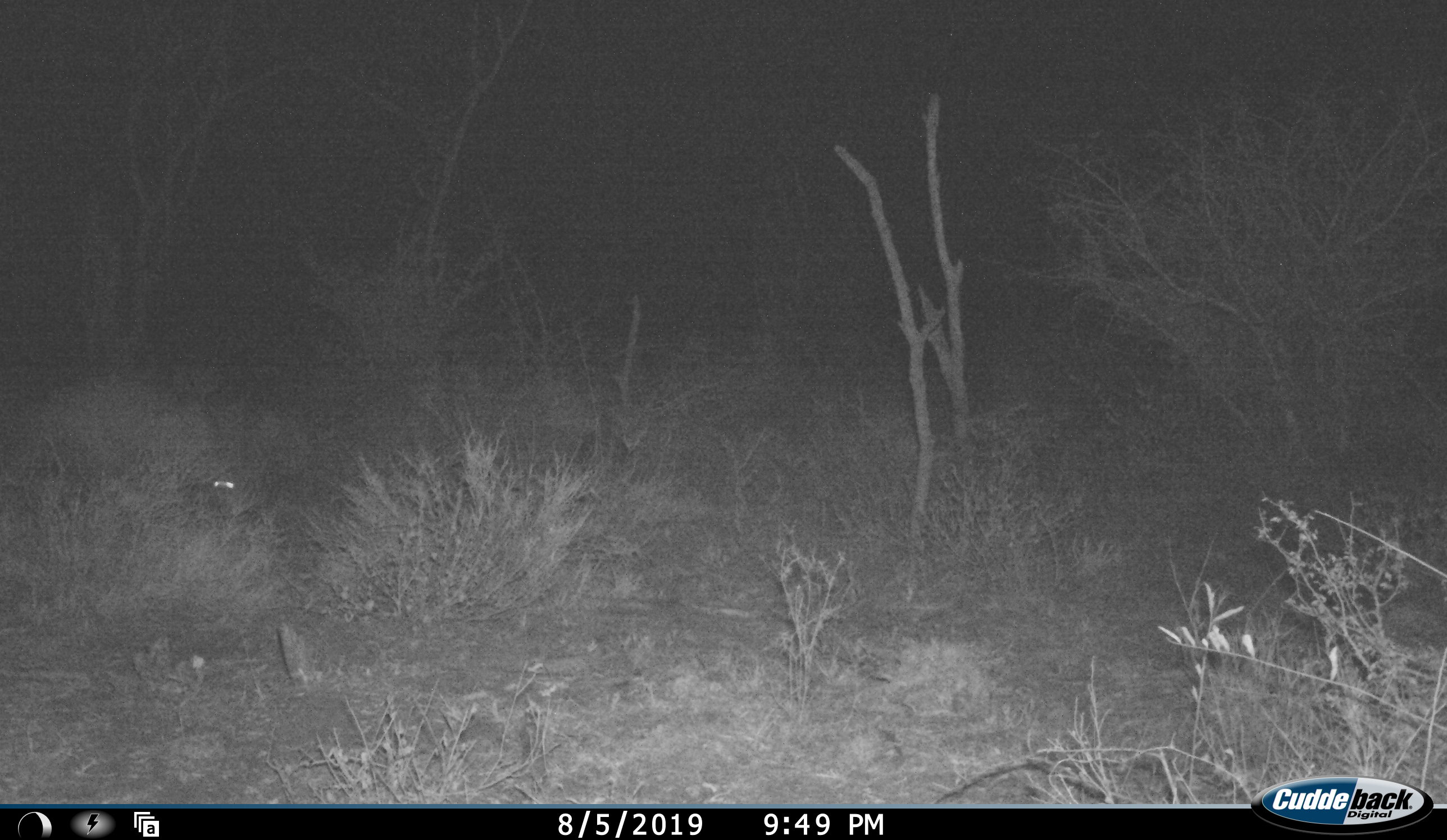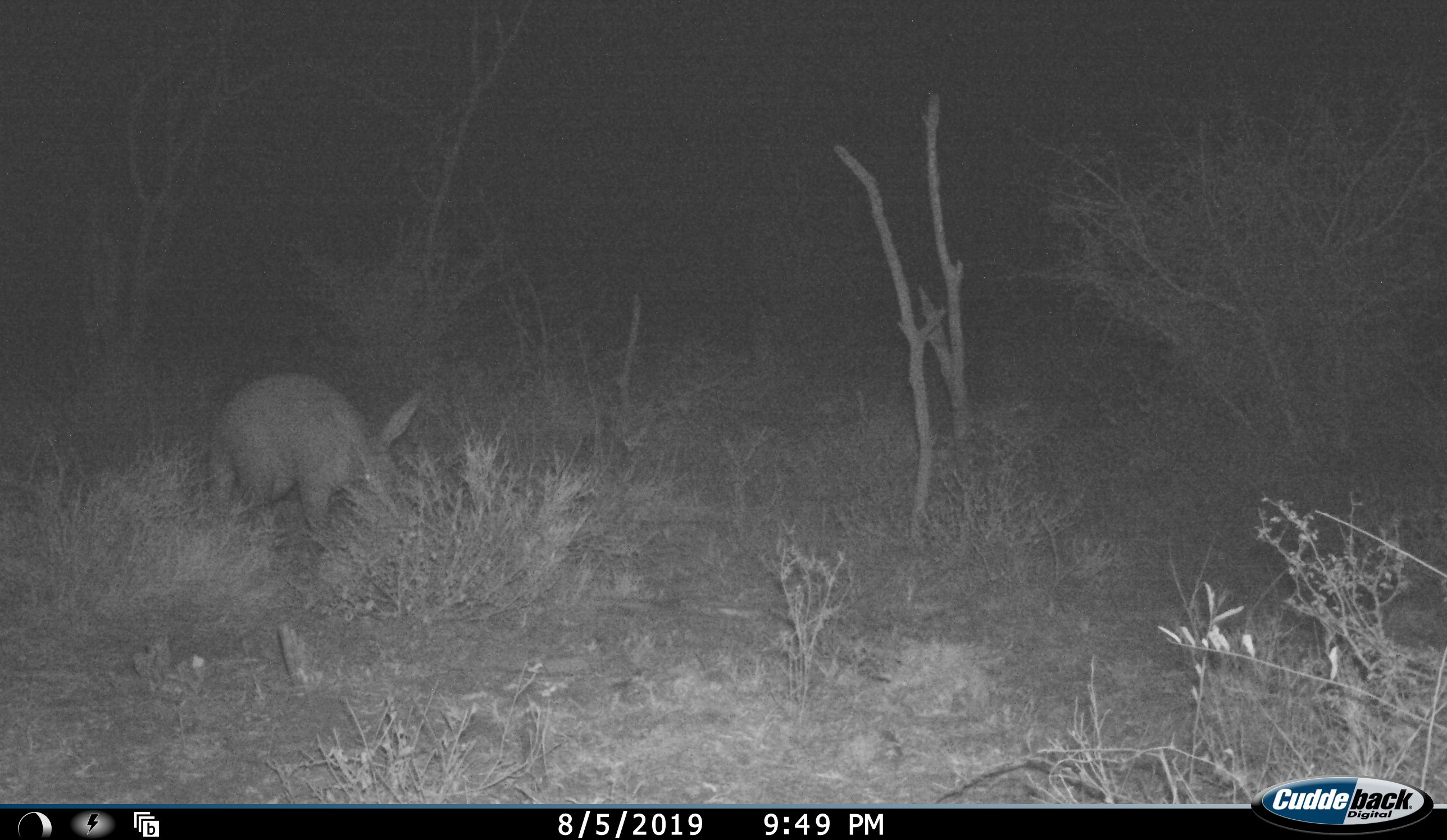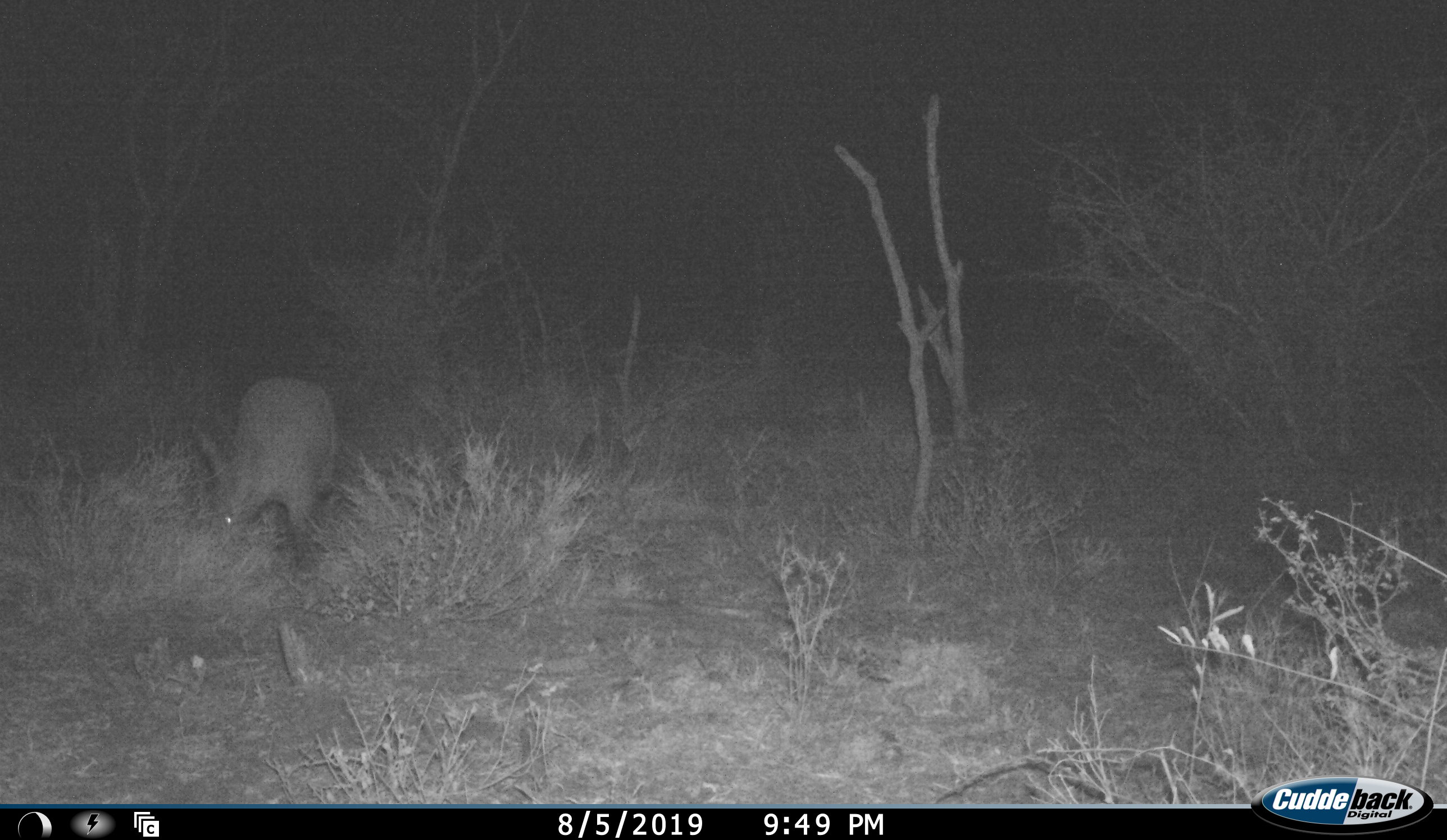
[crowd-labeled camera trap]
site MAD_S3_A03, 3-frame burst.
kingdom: Animalia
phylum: Chordata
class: Mammalia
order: Tubulidentata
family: Orycteropodidae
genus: Orycteropus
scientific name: Orycteropus afer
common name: aardvark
Aardvark (Orycteropus afer), count 1. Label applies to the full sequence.